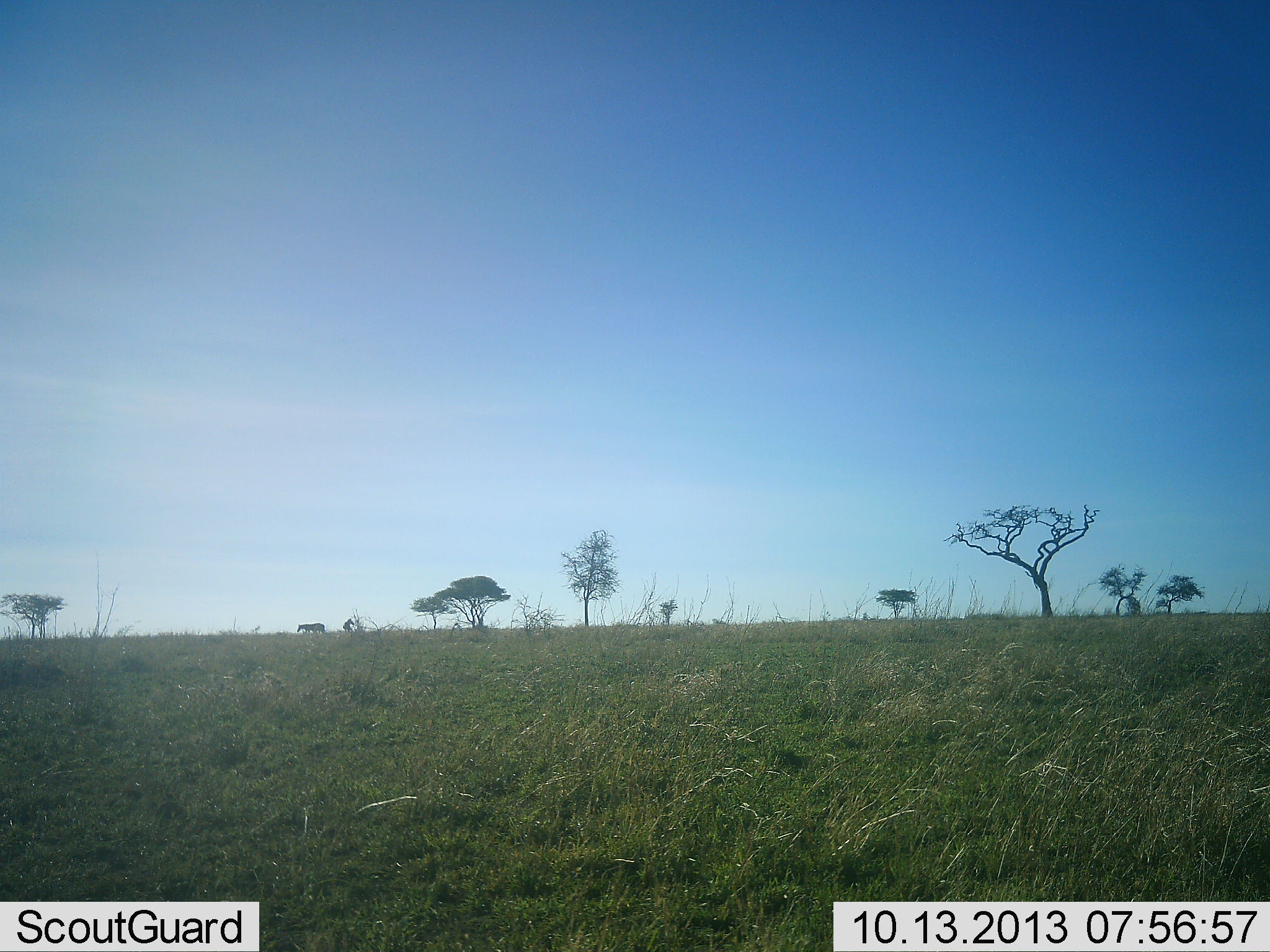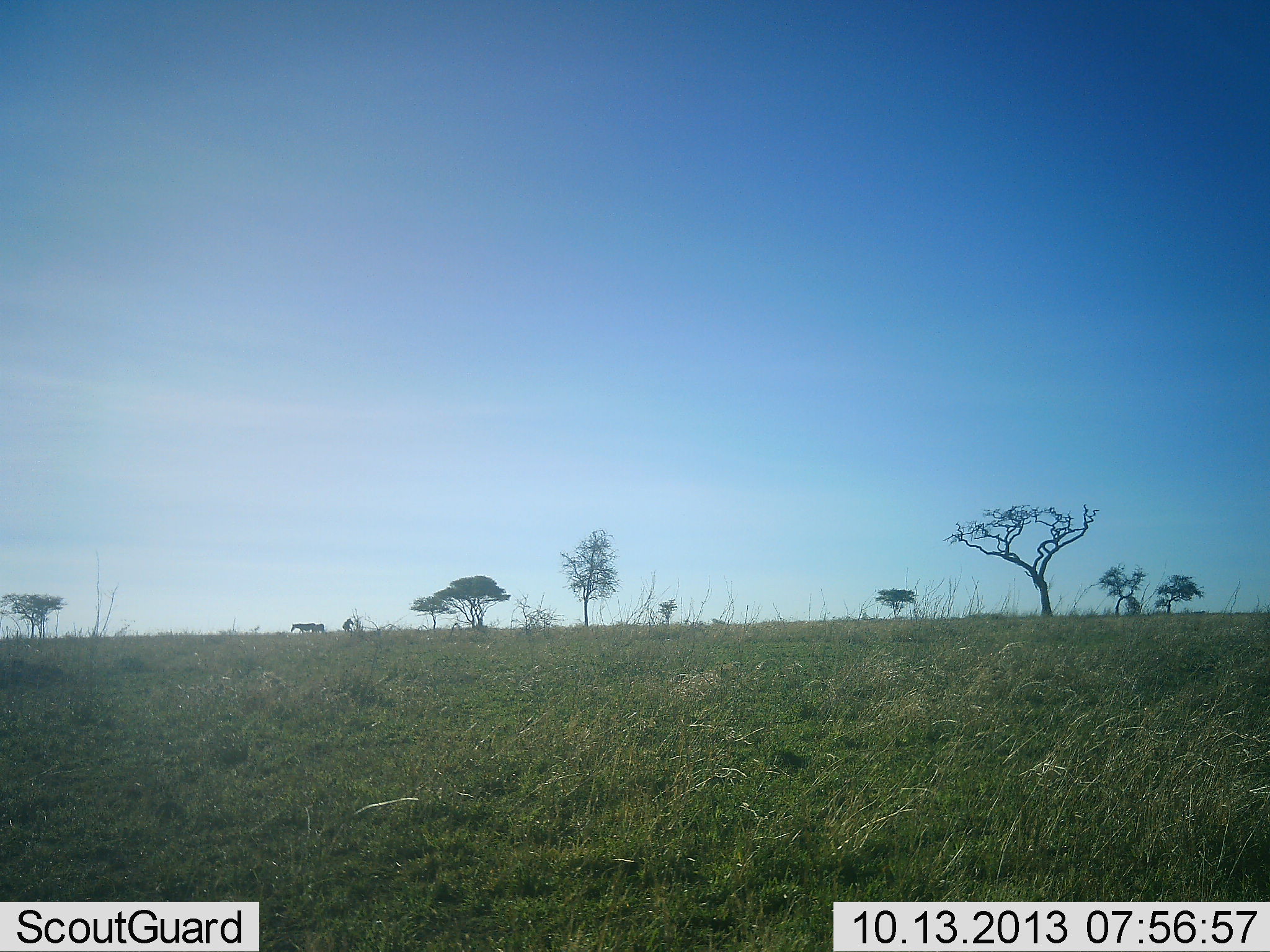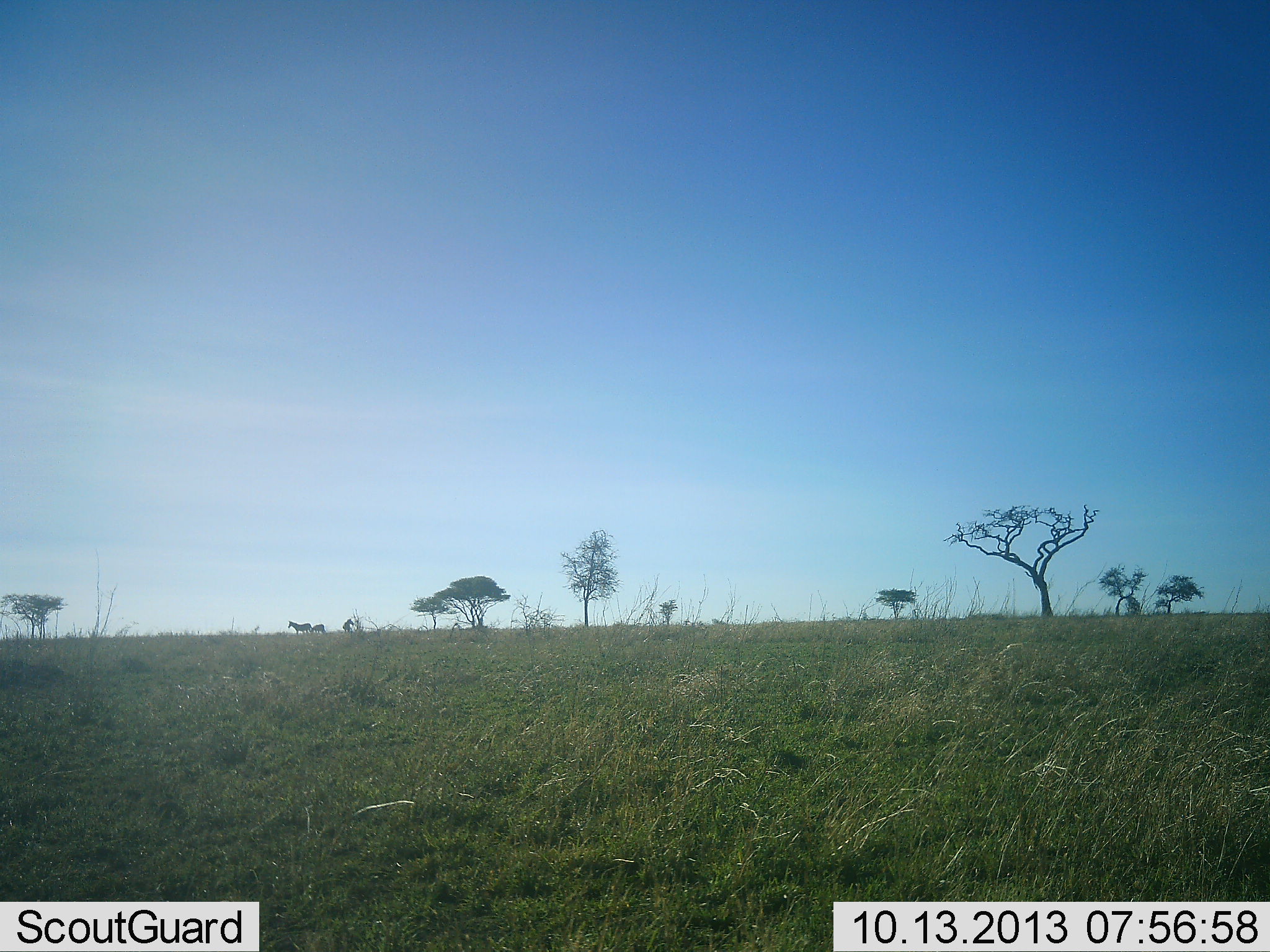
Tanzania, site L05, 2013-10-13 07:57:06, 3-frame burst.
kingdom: Animalia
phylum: Chordata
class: Mammalia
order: Perissodactyla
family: Equidae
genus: Equus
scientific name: Equus quagga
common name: plains zebra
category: zebra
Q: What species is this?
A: Zebra (plains zebra) (Equus quagga).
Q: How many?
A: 2.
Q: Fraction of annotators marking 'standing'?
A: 90%.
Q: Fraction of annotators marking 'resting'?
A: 0%.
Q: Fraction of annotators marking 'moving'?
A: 70%.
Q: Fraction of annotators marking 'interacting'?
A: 0%.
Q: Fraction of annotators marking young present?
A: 0%.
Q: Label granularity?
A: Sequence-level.